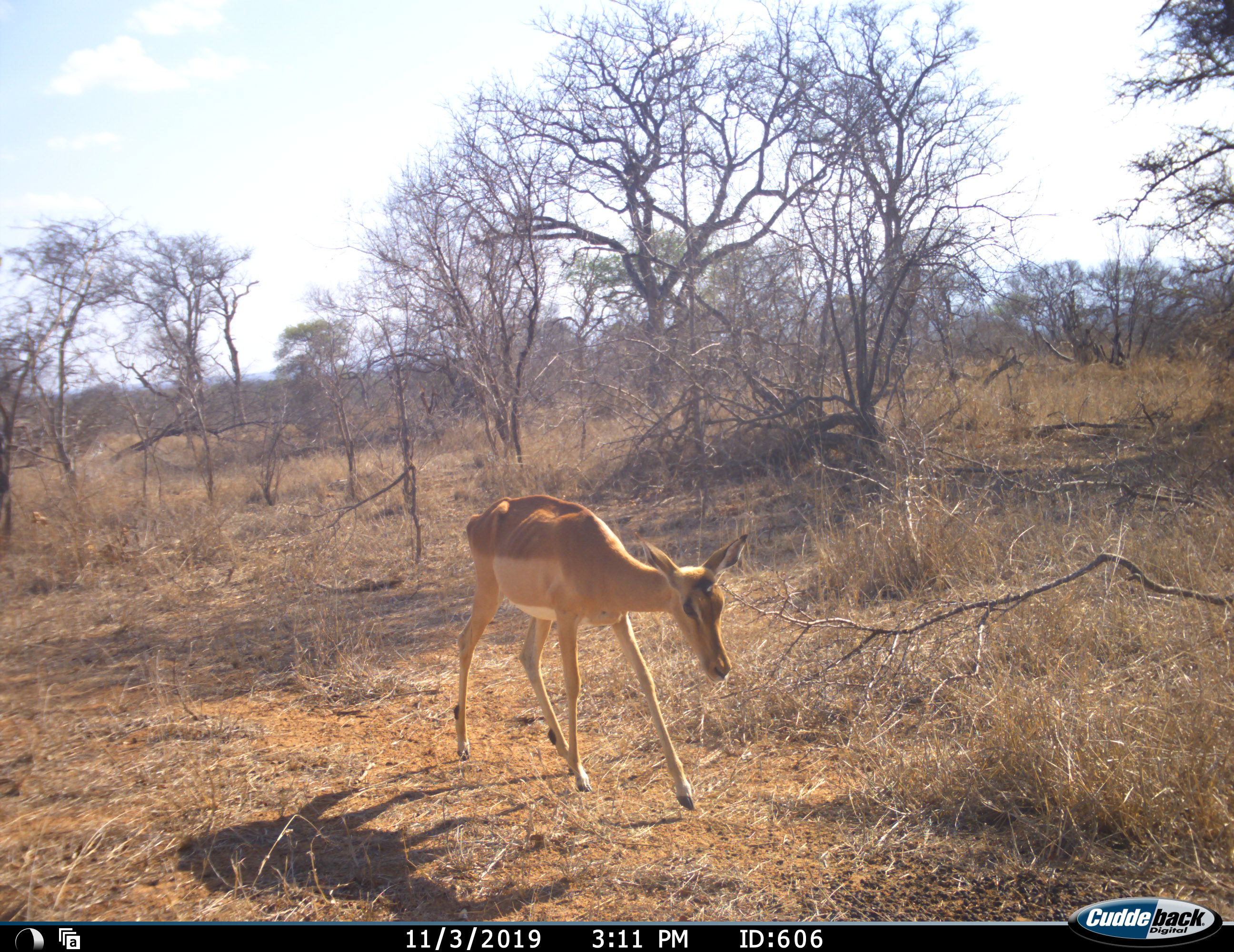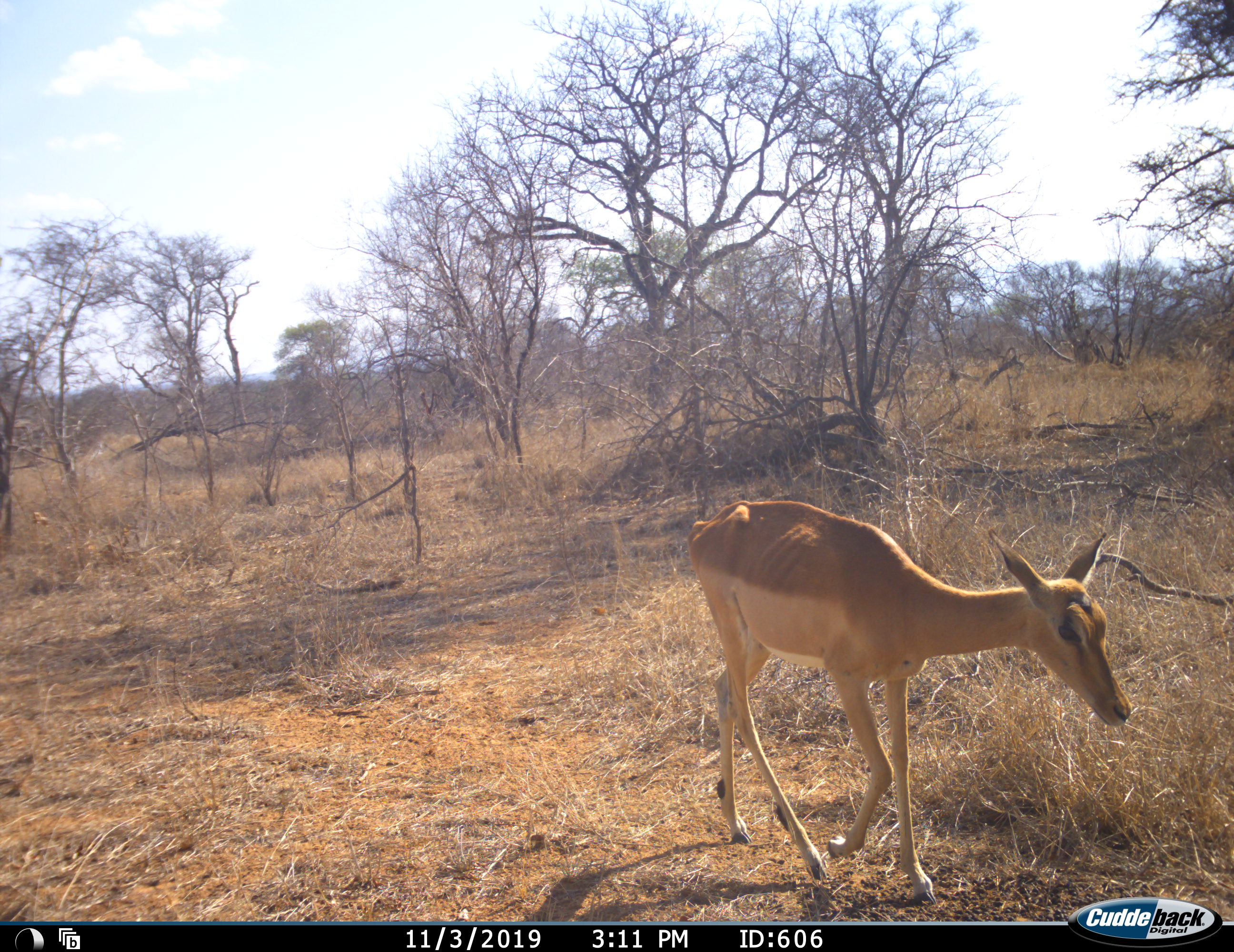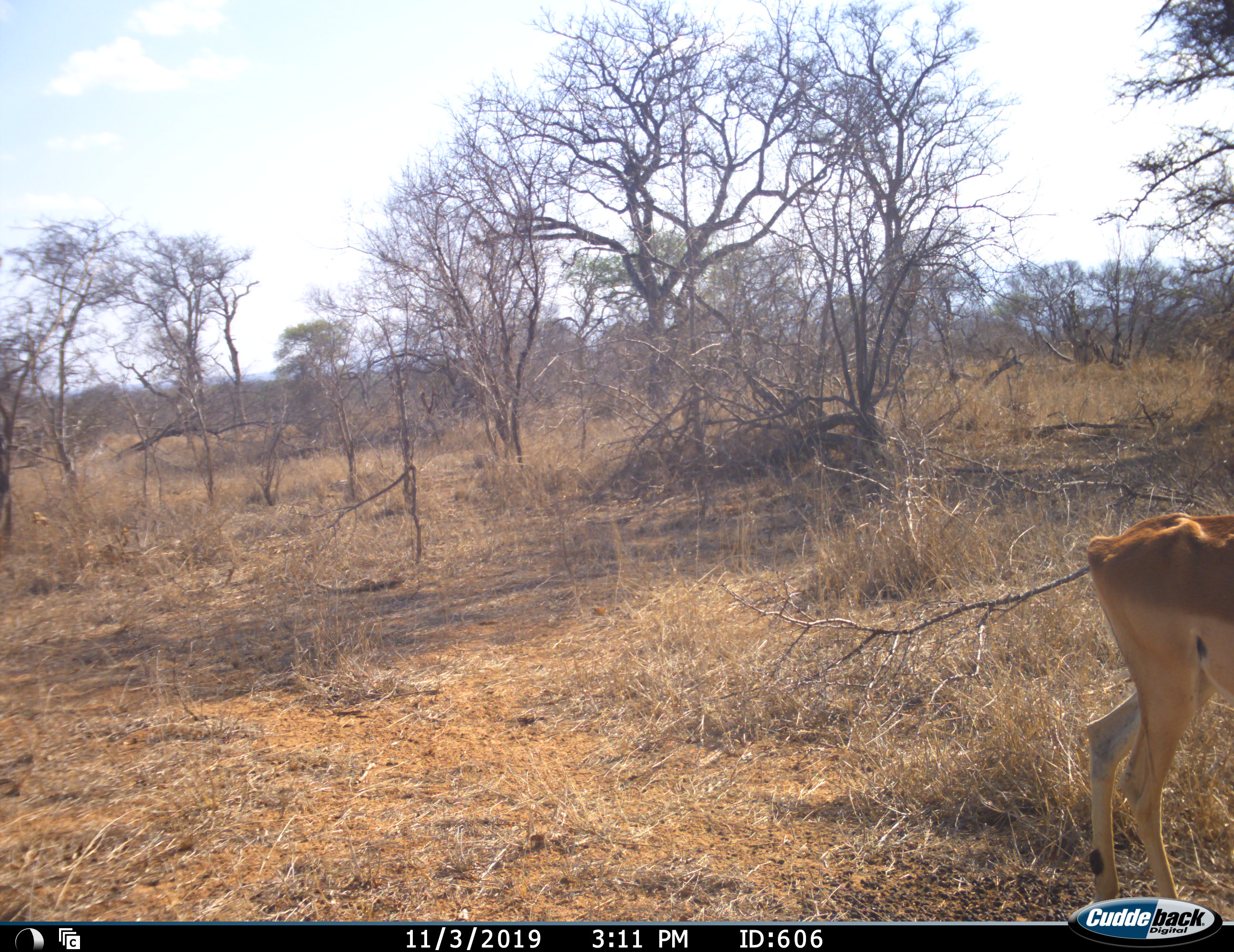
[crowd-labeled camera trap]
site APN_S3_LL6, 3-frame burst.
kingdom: Animalia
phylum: Chordata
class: Mammalia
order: Artiodactyla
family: Bovidae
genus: Aepyceros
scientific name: Aepyceros melampus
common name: impala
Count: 1.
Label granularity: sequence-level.